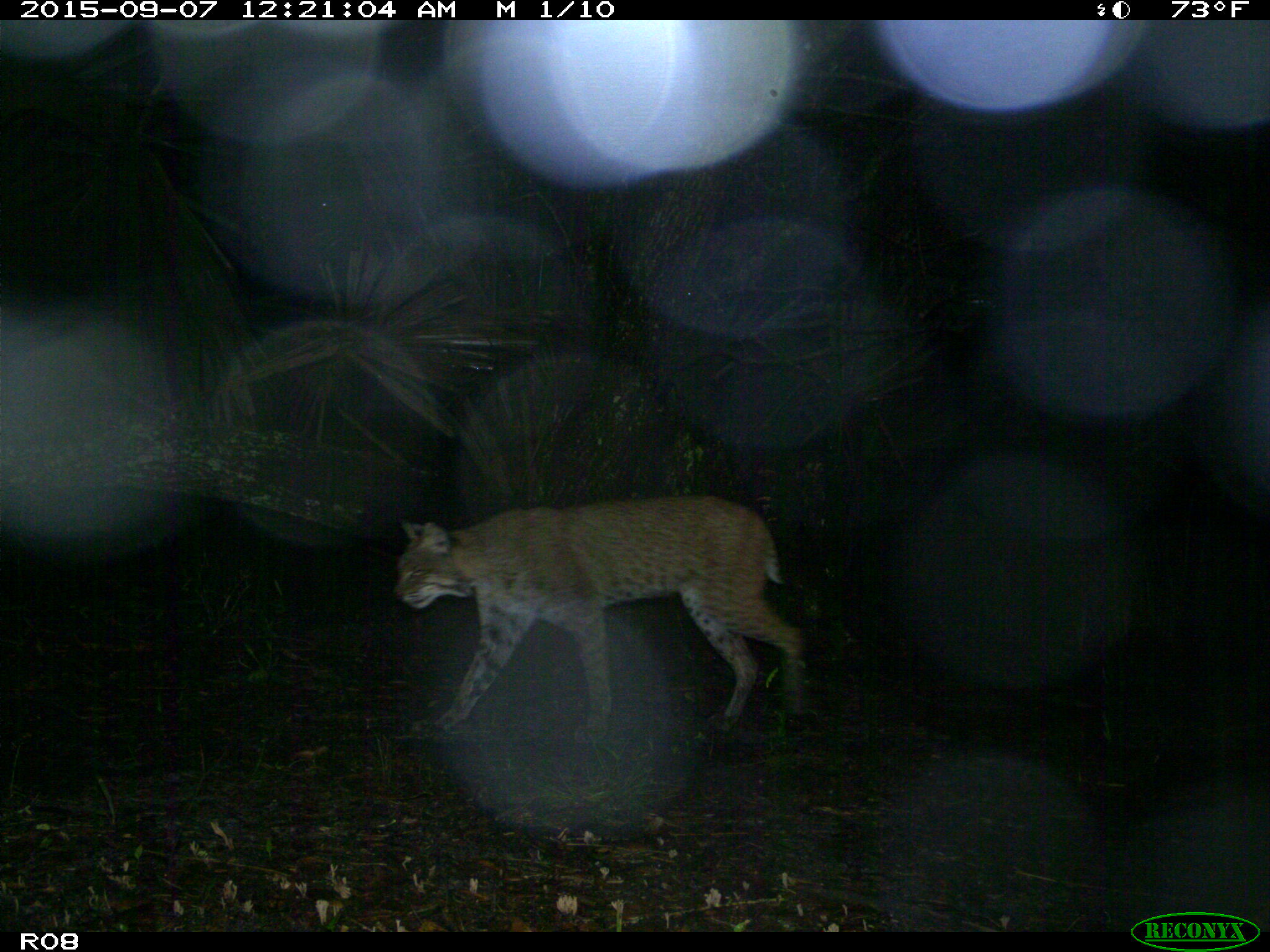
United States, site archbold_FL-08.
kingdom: Animalia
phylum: Chordata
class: Mammalia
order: Carnivora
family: Felidae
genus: Lynx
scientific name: Lynx rufus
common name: bobcat